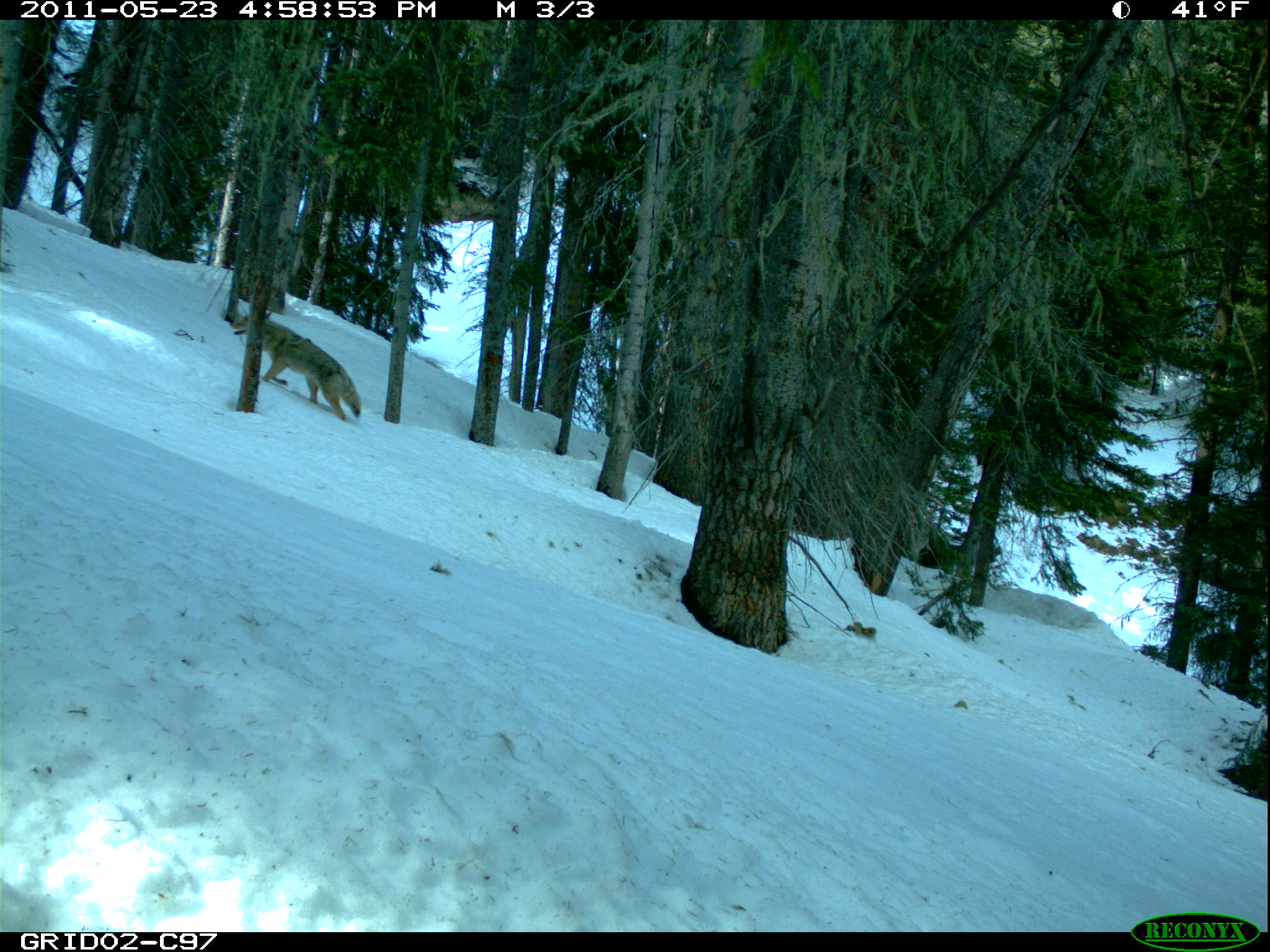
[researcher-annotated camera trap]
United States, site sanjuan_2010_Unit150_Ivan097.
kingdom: Animalia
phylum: Chordata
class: Mammalia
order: Carnivora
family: Canidae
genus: Canis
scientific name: Canis latrans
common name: coyote